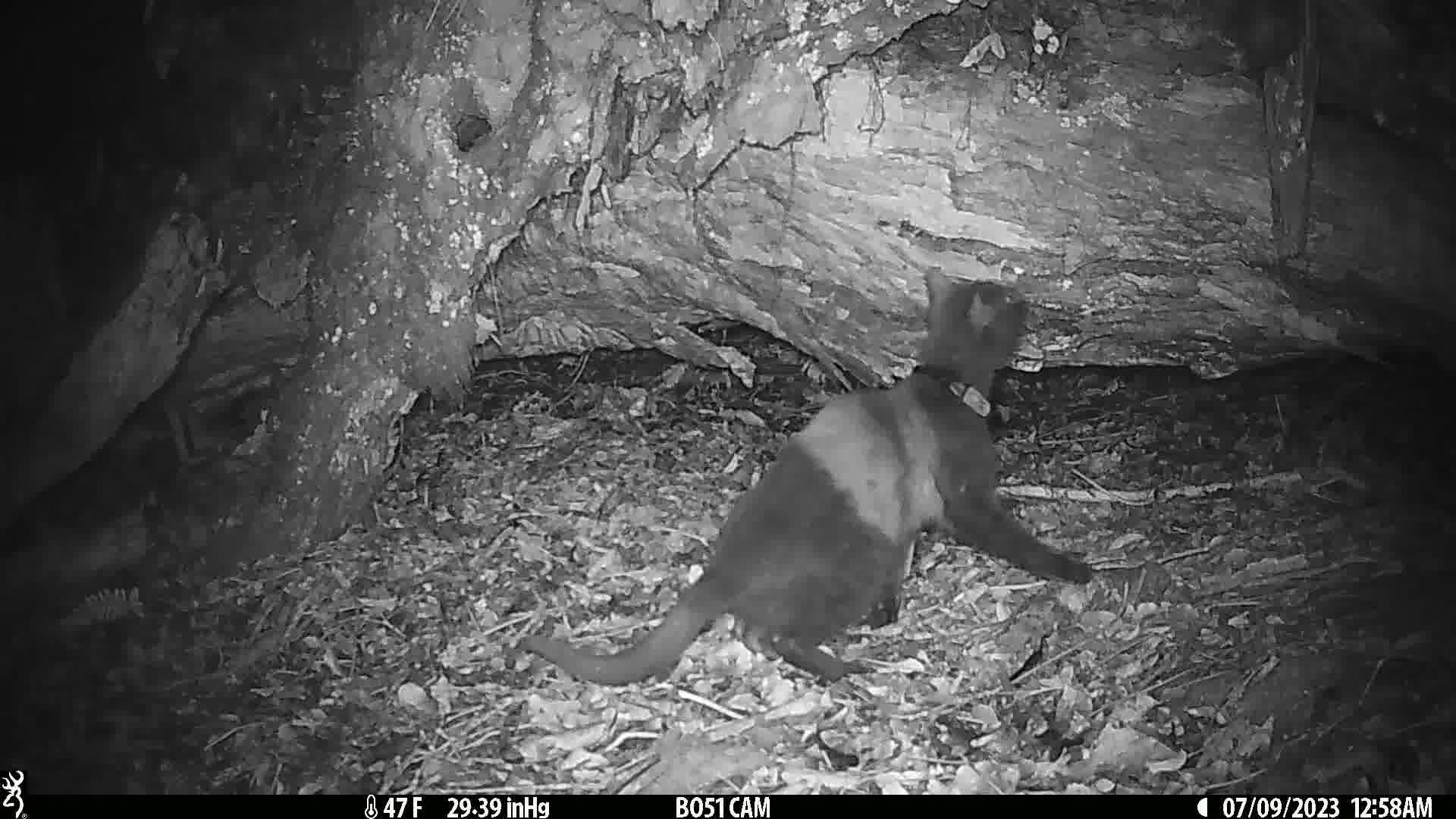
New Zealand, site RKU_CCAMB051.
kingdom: Animalia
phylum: Chordata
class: Mammalia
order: Carnivora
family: Felidae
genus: Felis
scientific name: Felis catus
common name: domestic cat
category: cat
Cat (domestic cat) (Felis catus).